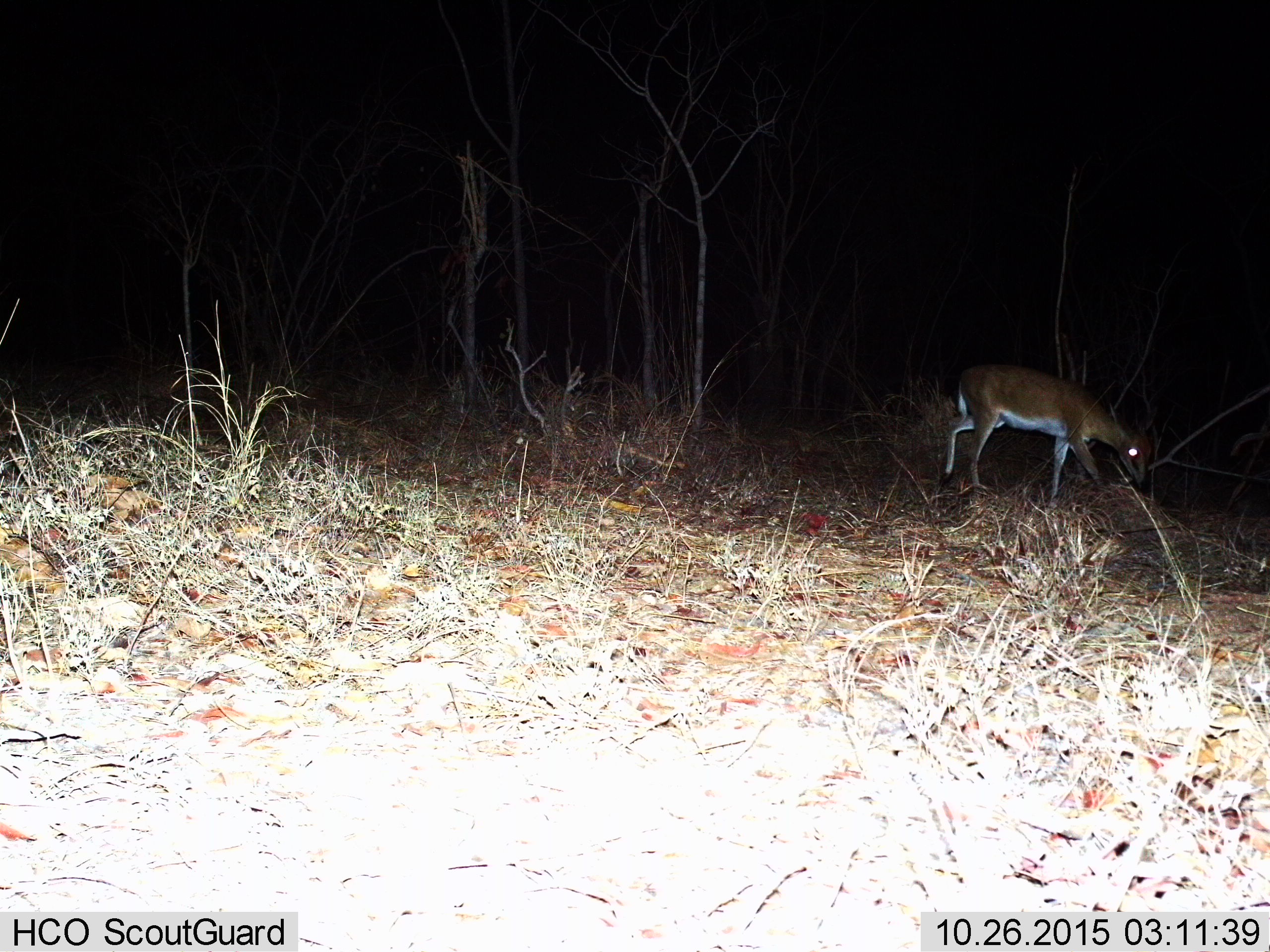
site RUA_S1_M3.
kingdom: Animalia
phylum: Chordata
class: Mammalia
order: Artiodactyla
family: Bovidae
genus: Madoqua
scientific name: Madoqua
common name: dik-dik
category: dikdik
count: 1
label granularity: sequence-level